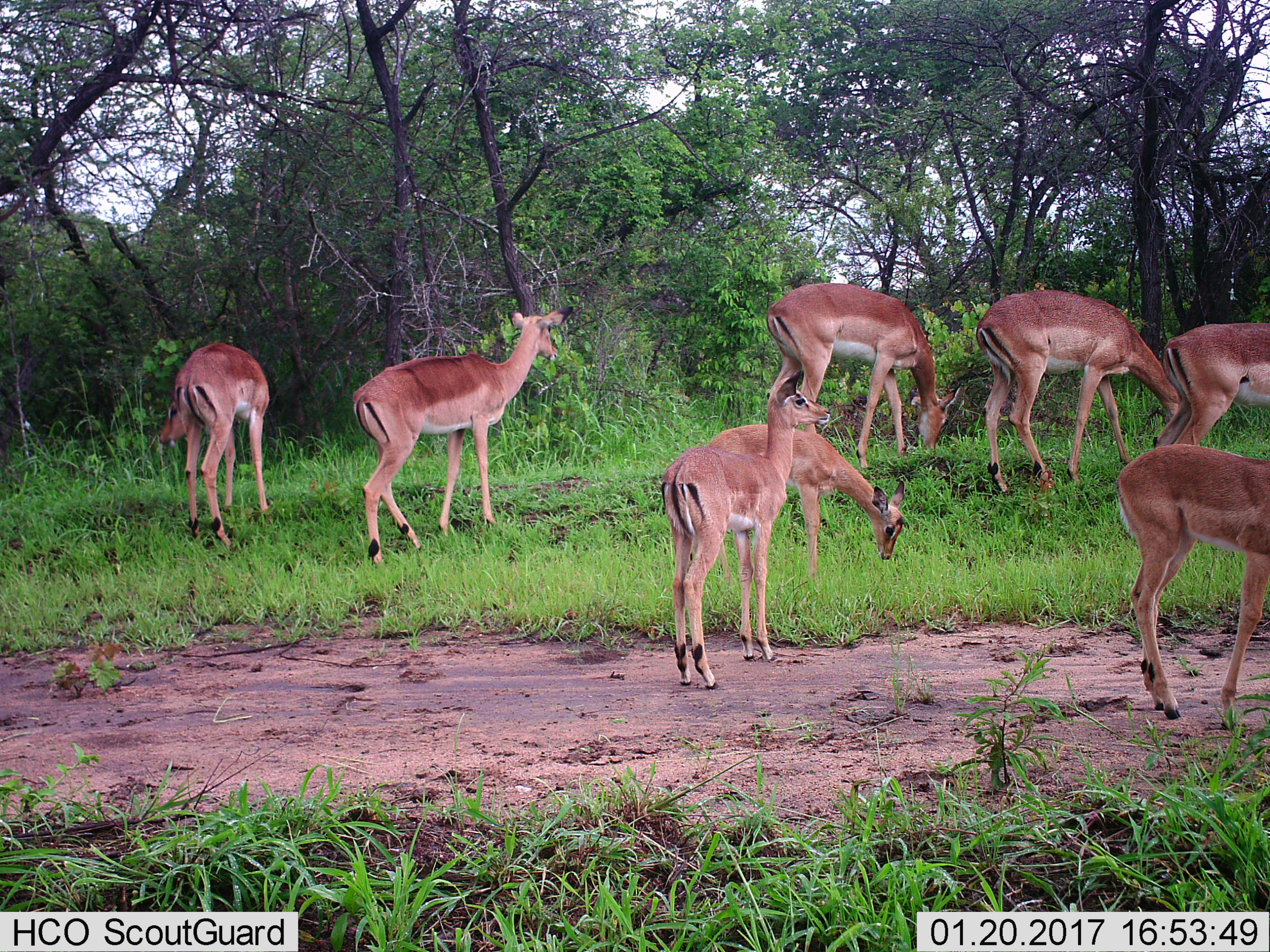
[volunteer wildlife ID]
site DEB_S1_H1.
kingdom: Animalia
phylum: Chordata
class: Mammalia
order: Artiodactyla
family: Bovidae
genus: Aepyceros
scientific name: Aepyceros melampus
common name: impala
Impala (Aepyceros melampus), count 8. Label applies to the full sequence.